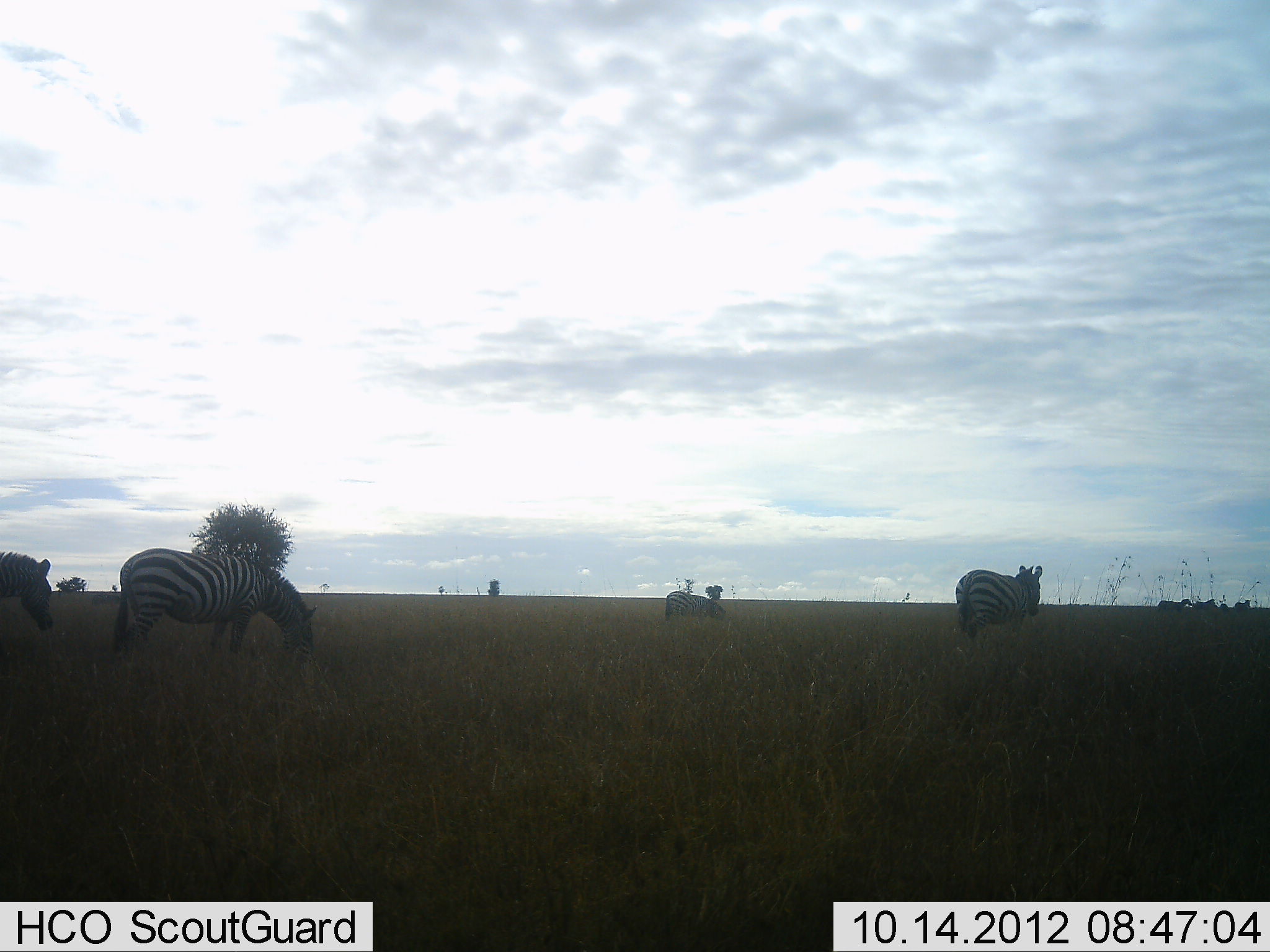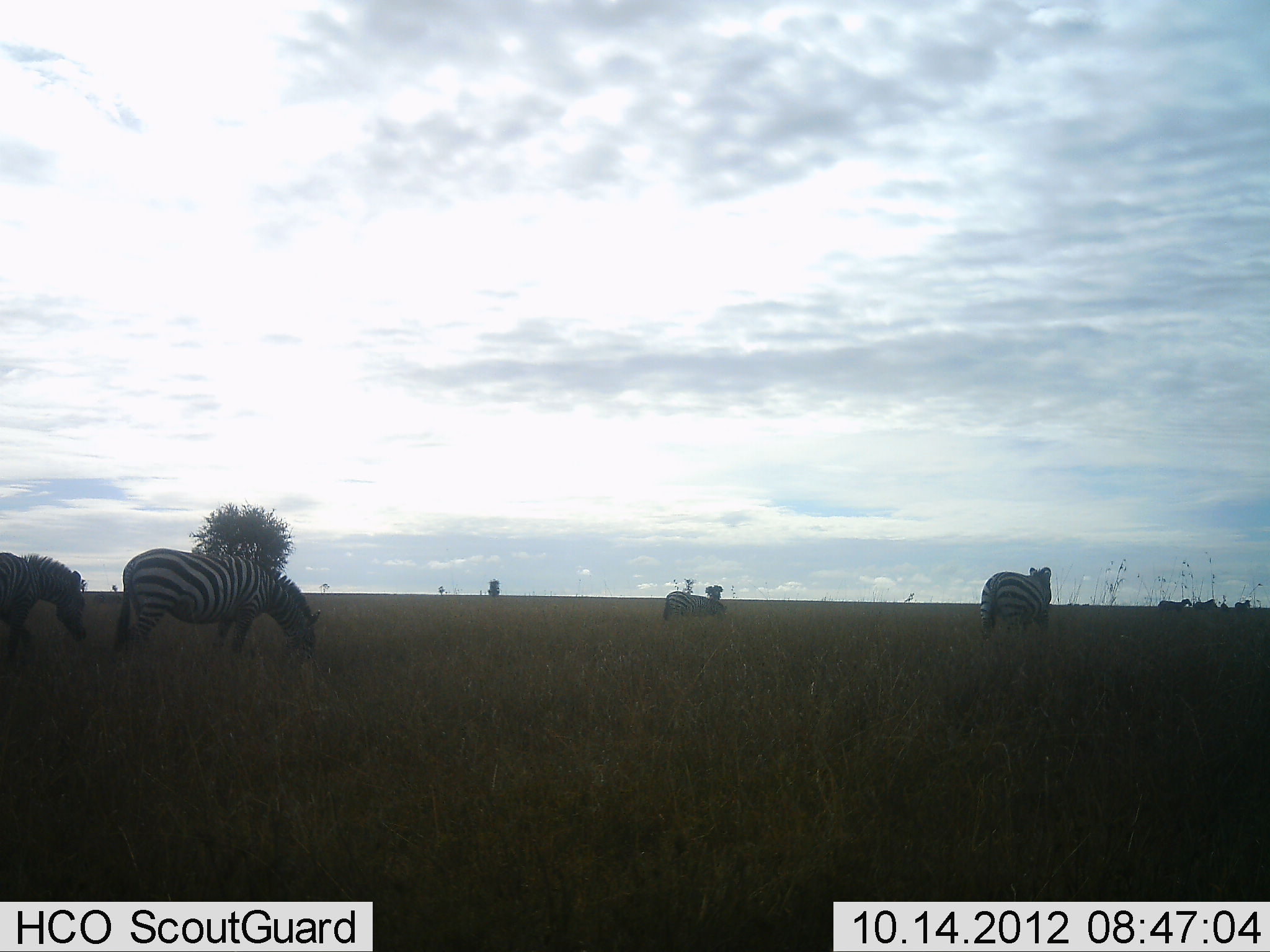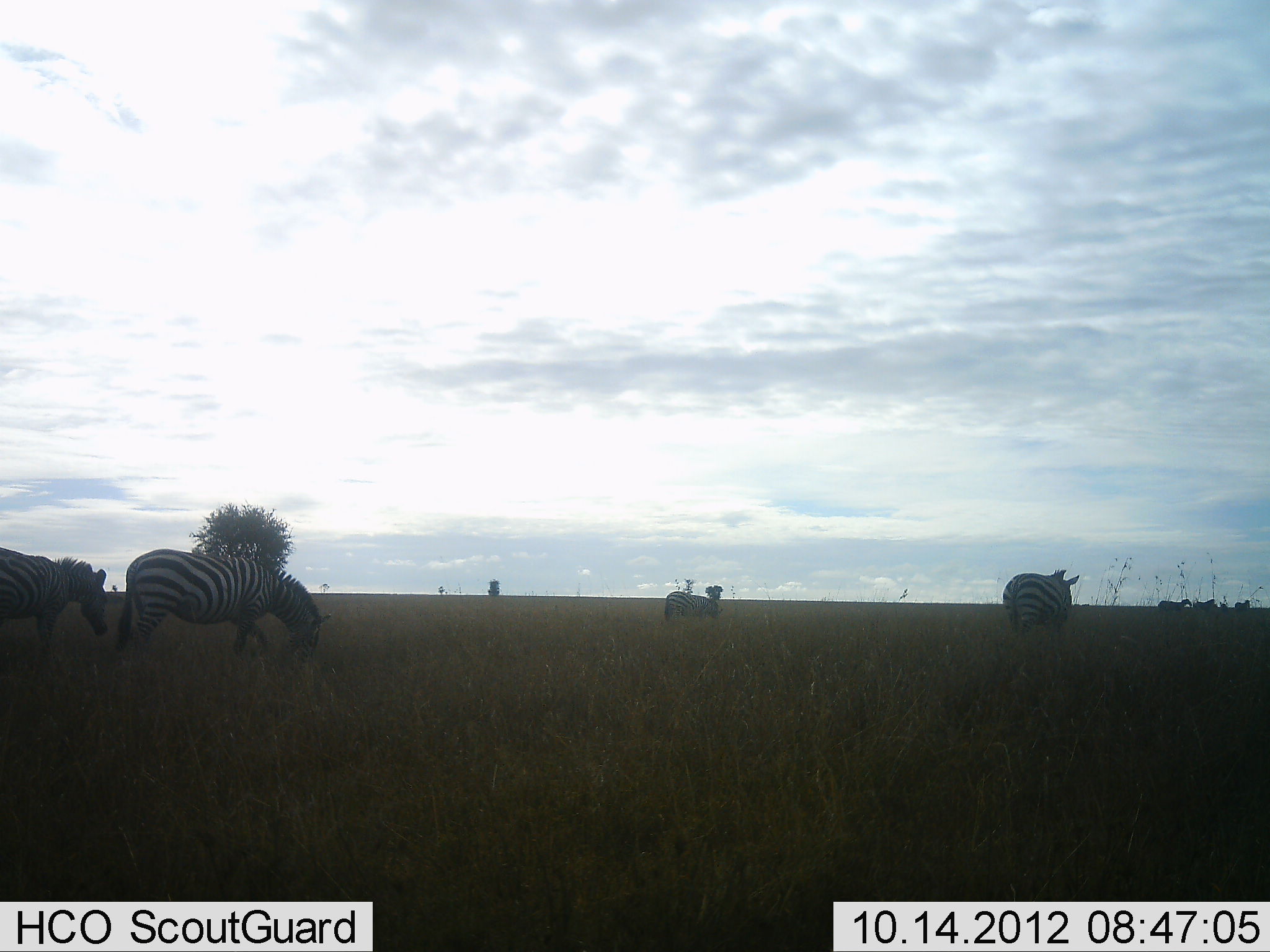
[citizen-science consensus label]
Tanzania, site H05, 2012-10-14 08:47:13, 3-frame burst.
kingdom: Animalia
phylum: Chordata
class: Mammalia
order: Perissodactyla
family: Equidae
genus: Equus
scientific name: Equus quagga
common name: plains zebra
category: zebra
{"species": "zebra (plains zebra) (Equus quagga)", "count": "7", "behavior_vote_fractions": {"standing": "30%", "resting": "0%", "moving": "30%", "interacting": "0%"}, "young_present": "0%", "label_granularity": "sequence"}